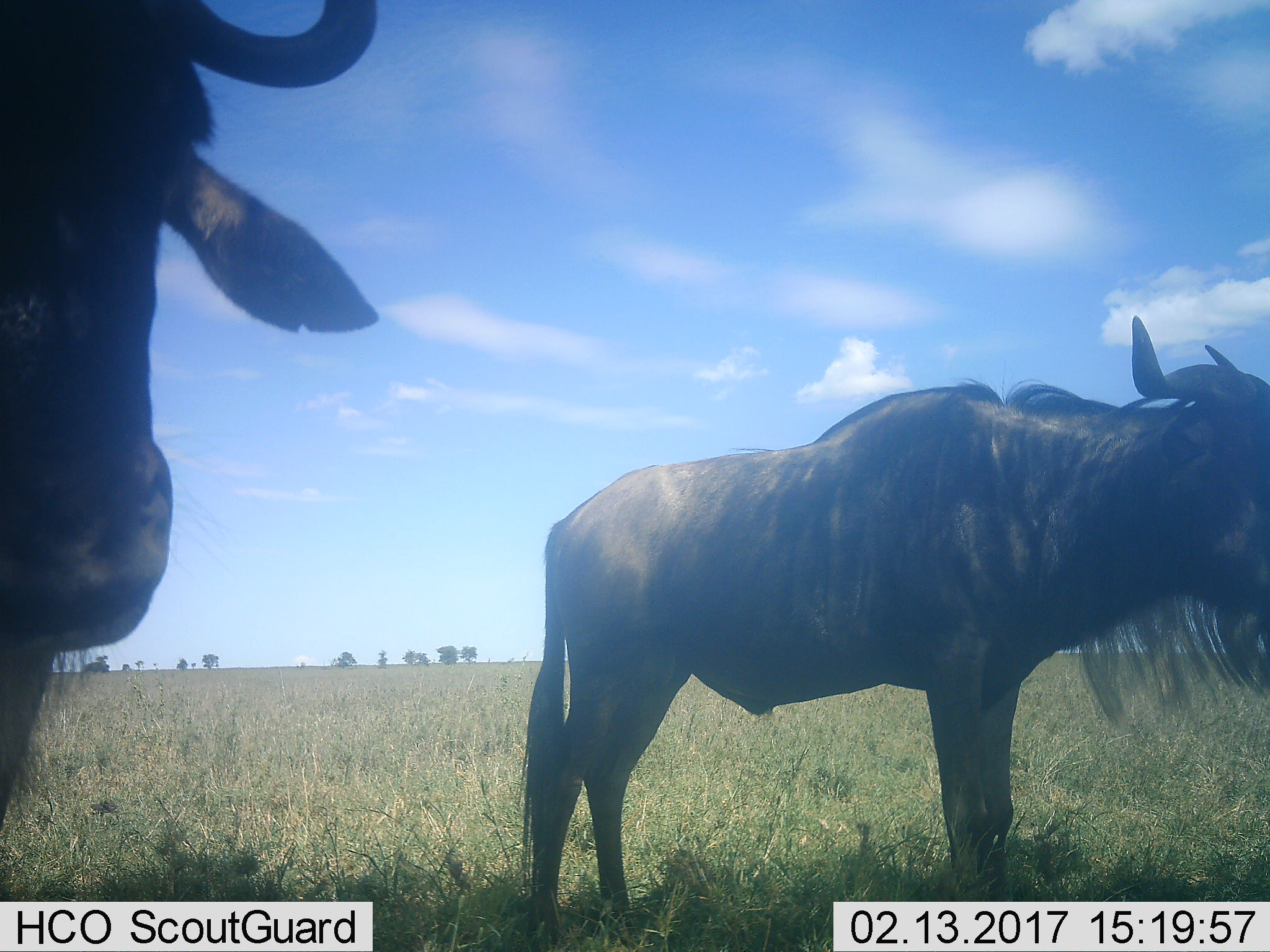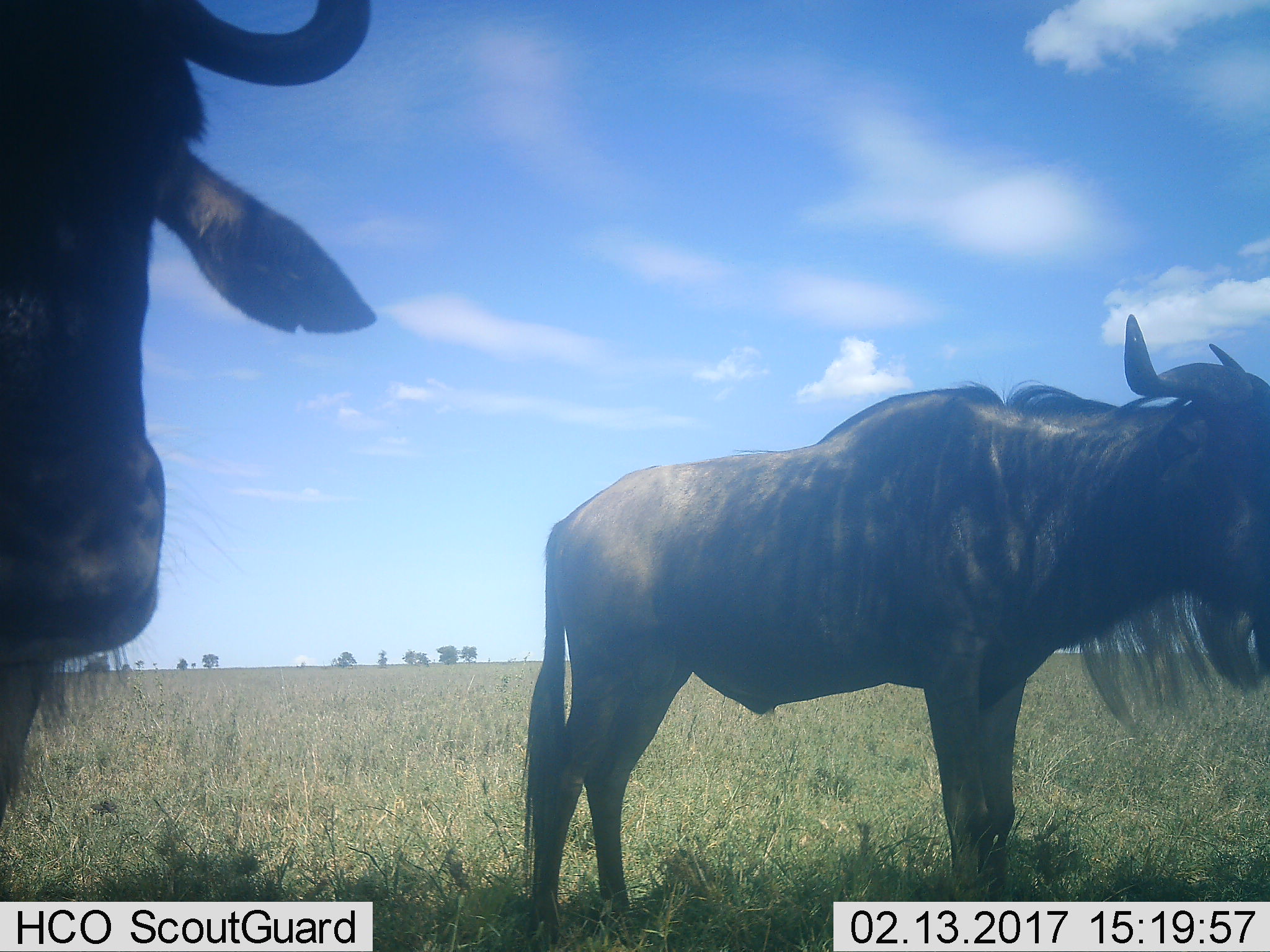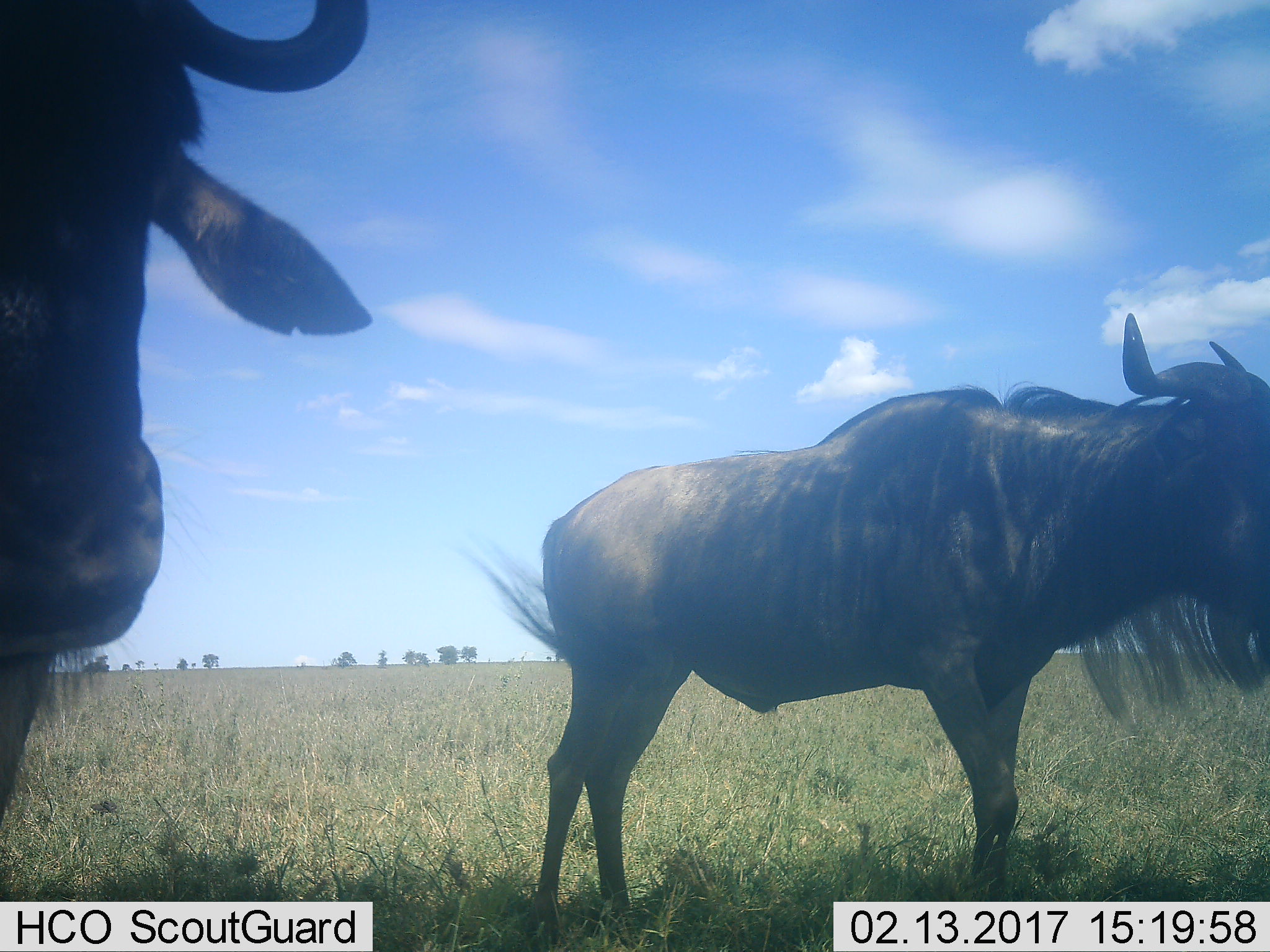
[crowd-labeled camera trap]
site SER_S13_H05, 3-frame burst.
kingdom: Animalia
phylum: Chordata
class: Mammalia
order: Artiodactyla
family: Bovidae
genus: Connochaetes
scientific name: Connochaetes taurinus taurinus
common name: blue wildebeest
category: wildebeestblue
Wildebeestblue (blue wildebeest) (Connochaetes taurinus taurinus), count 2. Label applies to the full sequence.